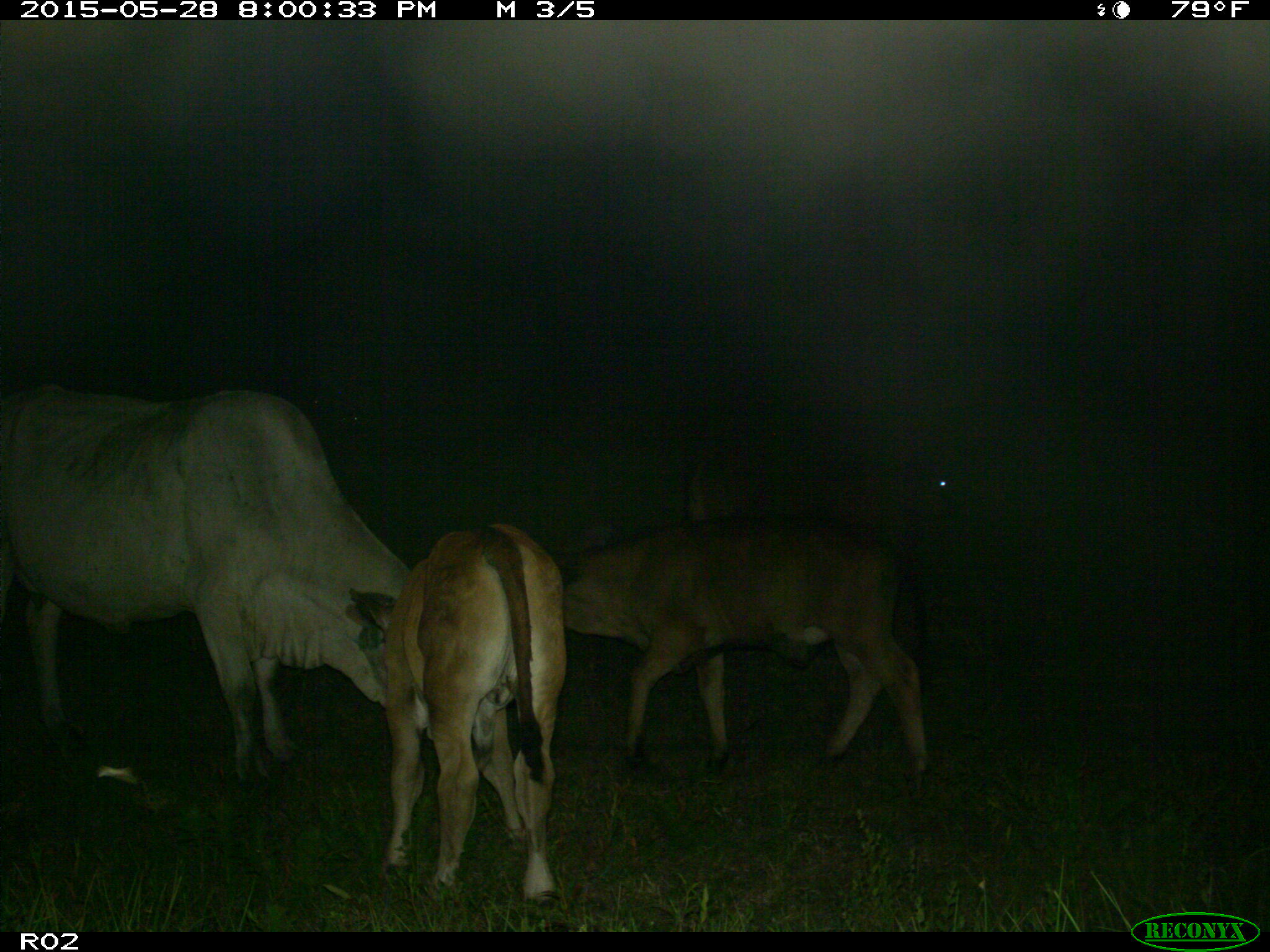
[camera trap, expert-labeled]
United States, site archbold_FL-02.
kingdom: Animalia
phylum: Chordata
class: Mammalia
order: Artiodactyla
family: Bovidae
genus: Bos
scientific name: Bos taurus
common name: domestic cow